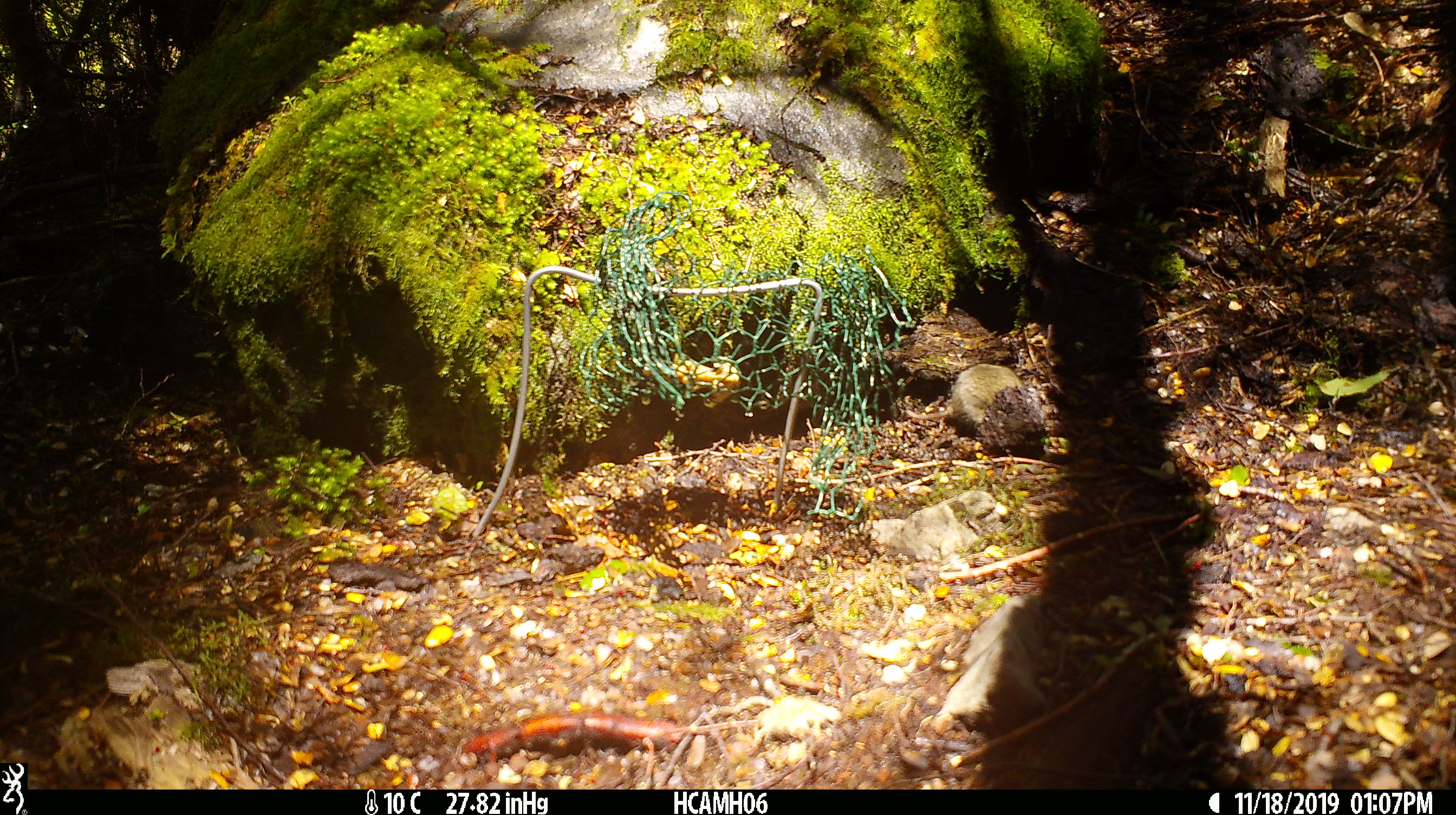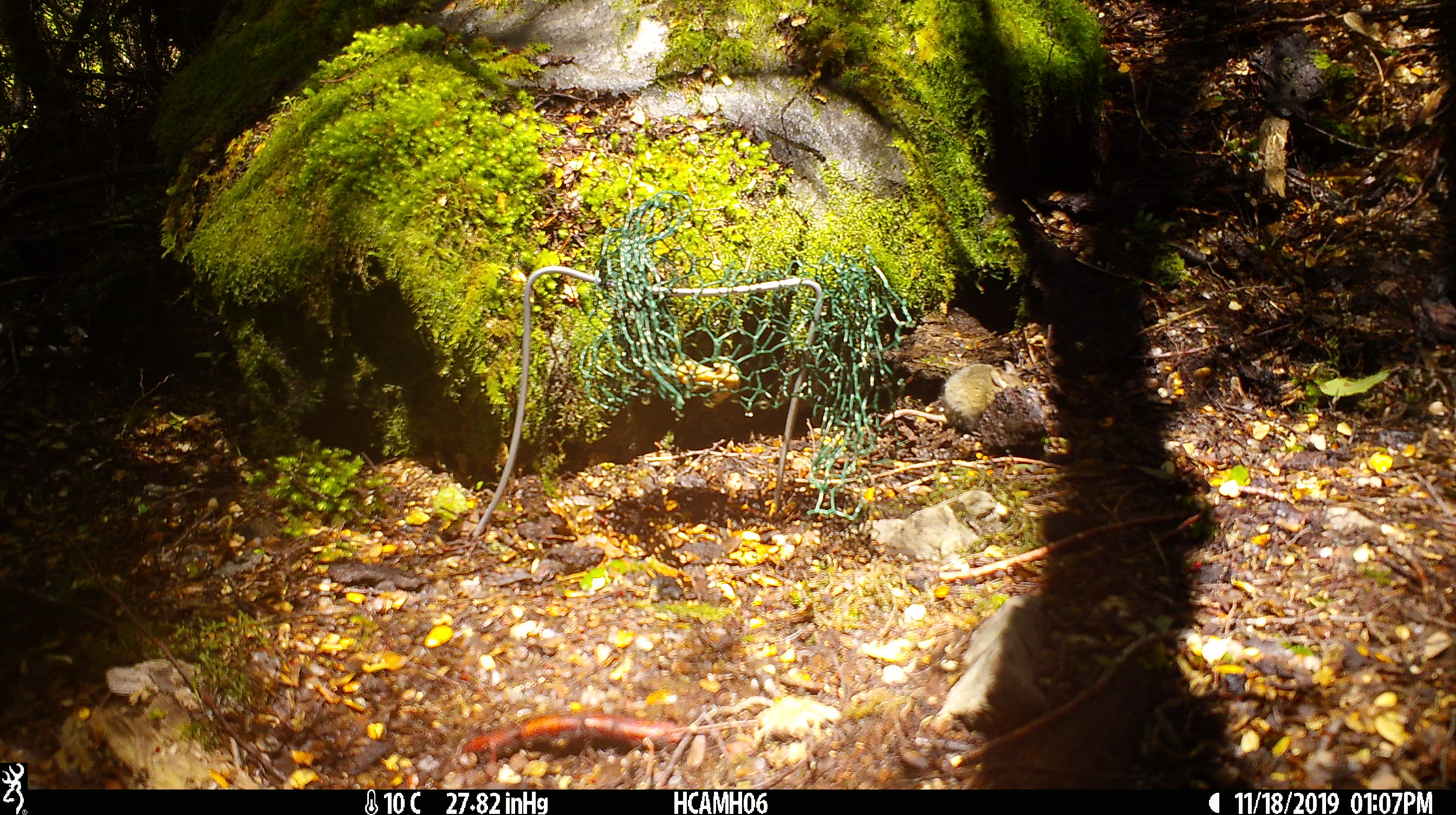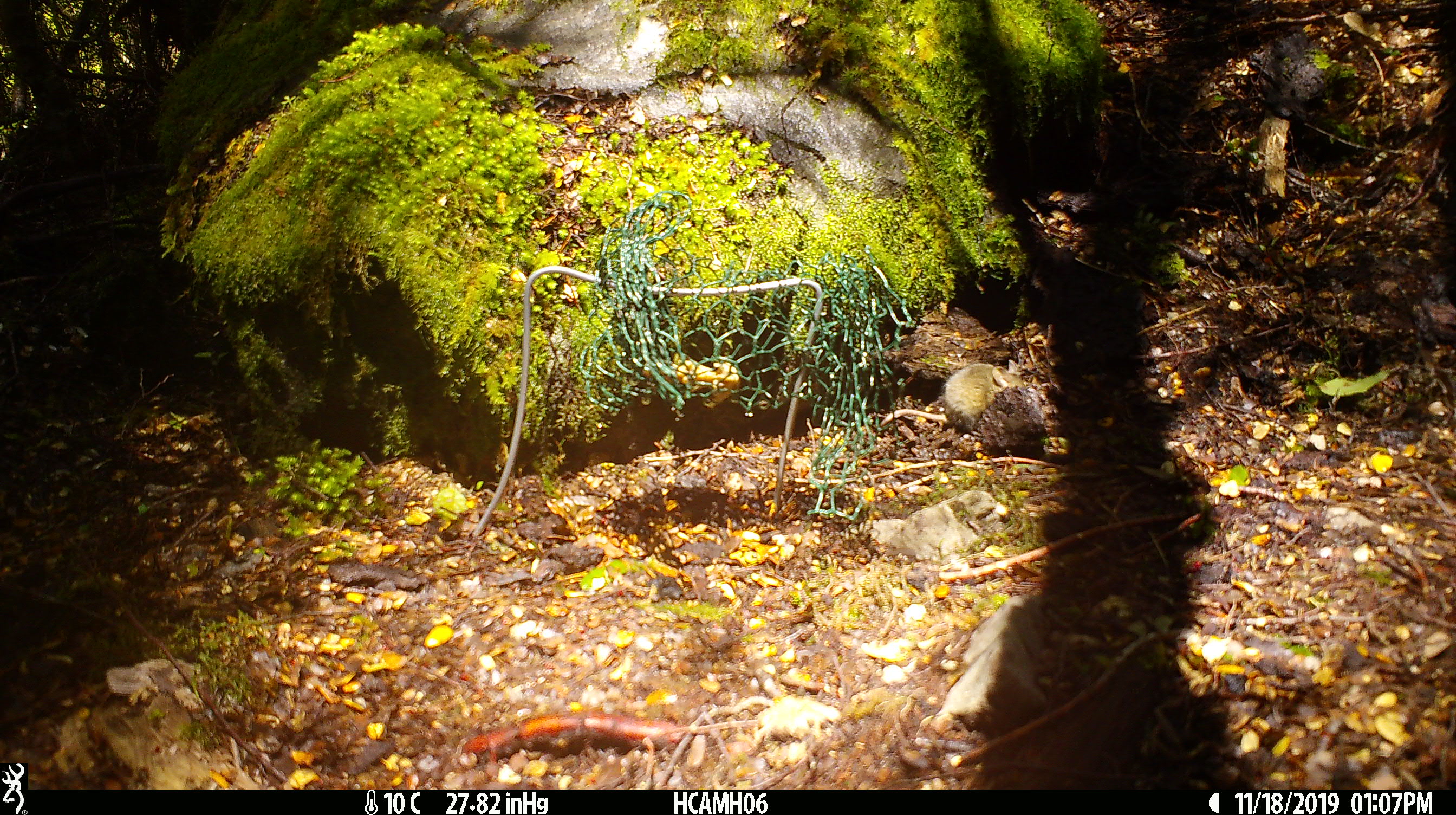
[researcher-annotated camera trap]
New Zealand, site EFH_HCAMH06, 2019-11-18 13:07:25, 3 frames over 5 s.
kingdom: Animalia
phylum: Chordata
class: Mammalia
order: Rodentia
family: Muridae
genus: Mus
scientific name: Mus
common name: mouse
Mouse (Mus).